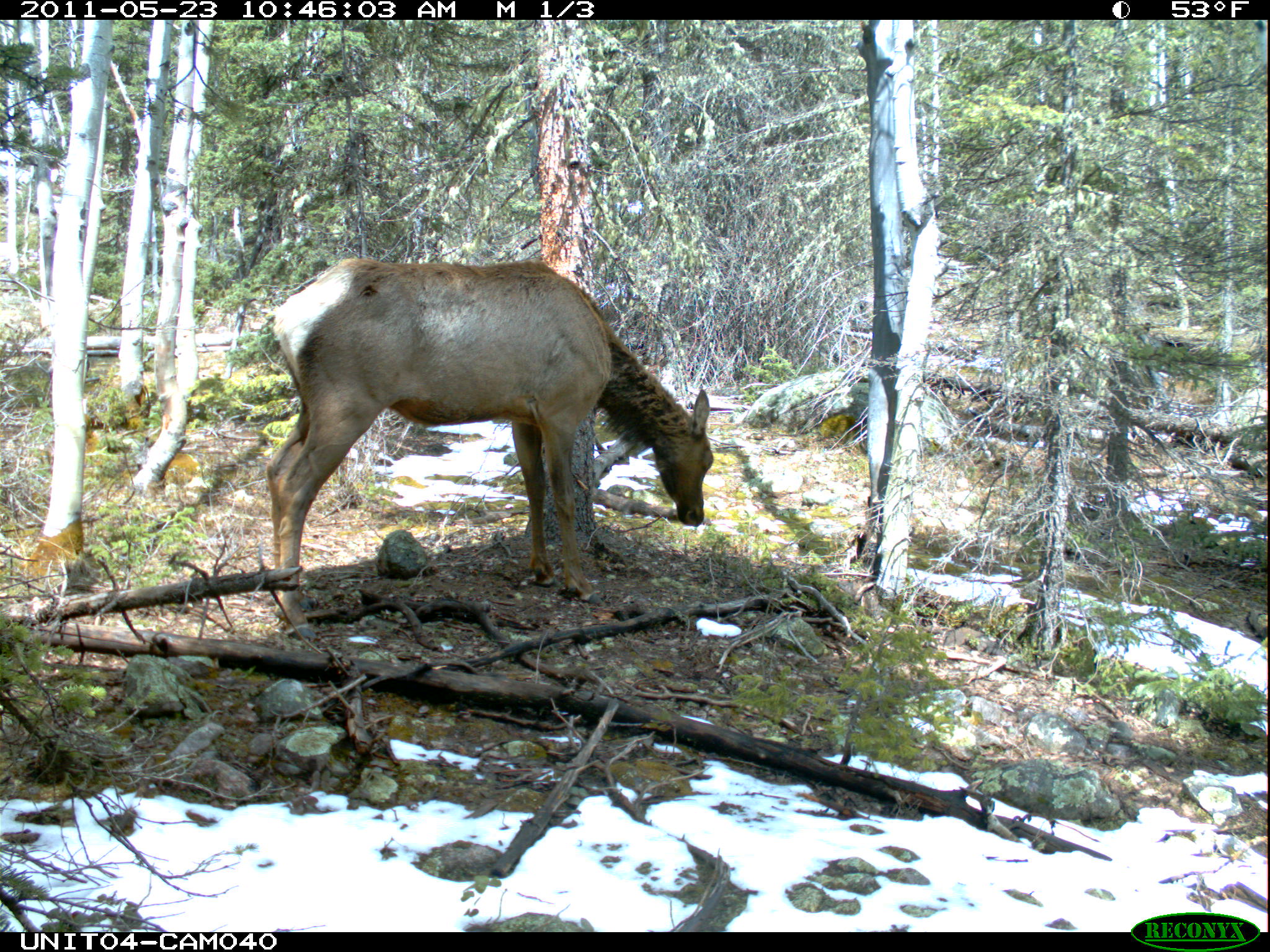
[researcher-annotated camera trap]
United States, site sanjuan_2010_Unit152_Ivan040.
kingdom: Animalia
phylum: Chordata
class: Mammalia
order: Artiodactyla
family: Cervidae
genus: Cervus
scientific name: Cervus elaphus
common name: red deer